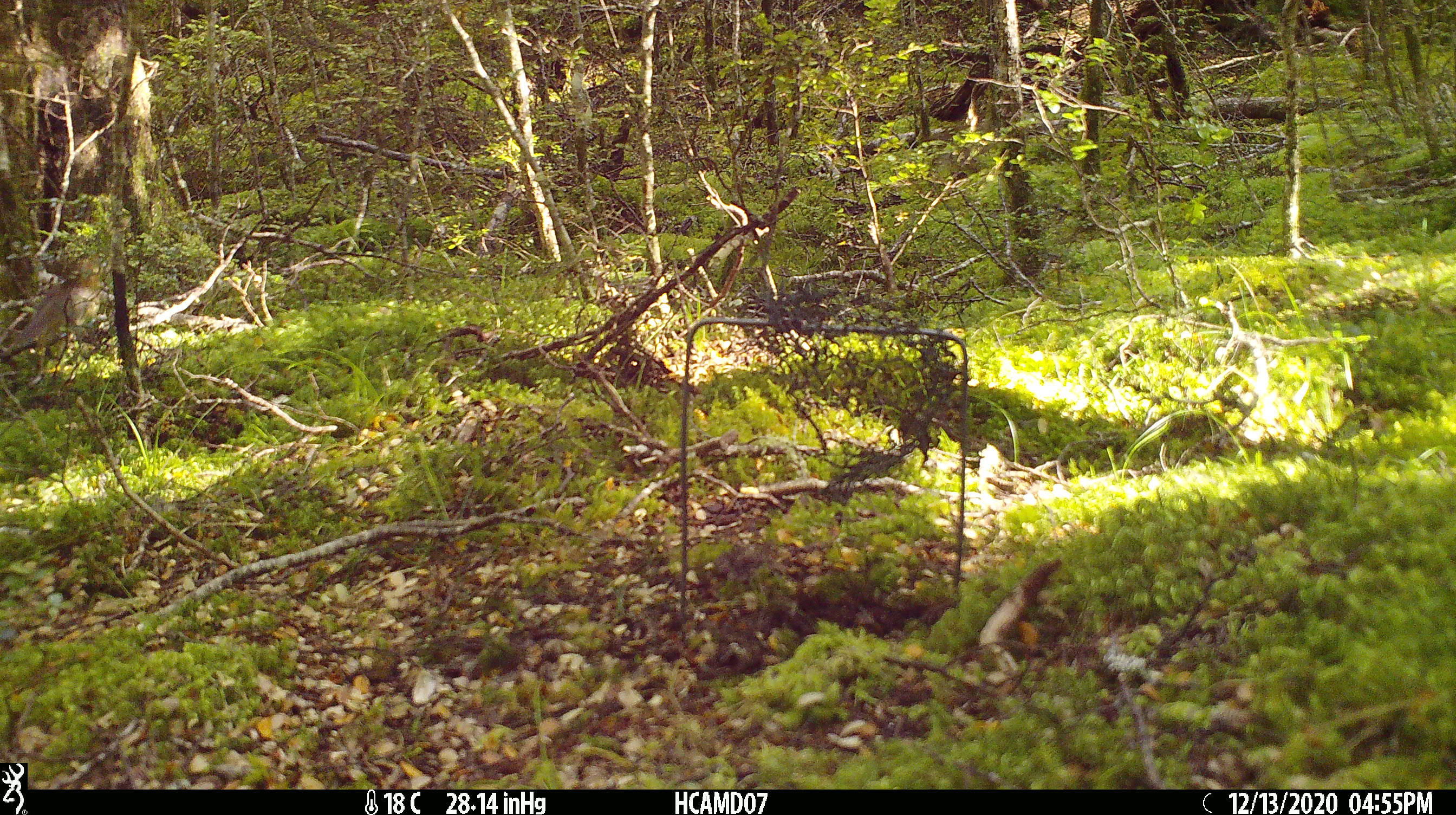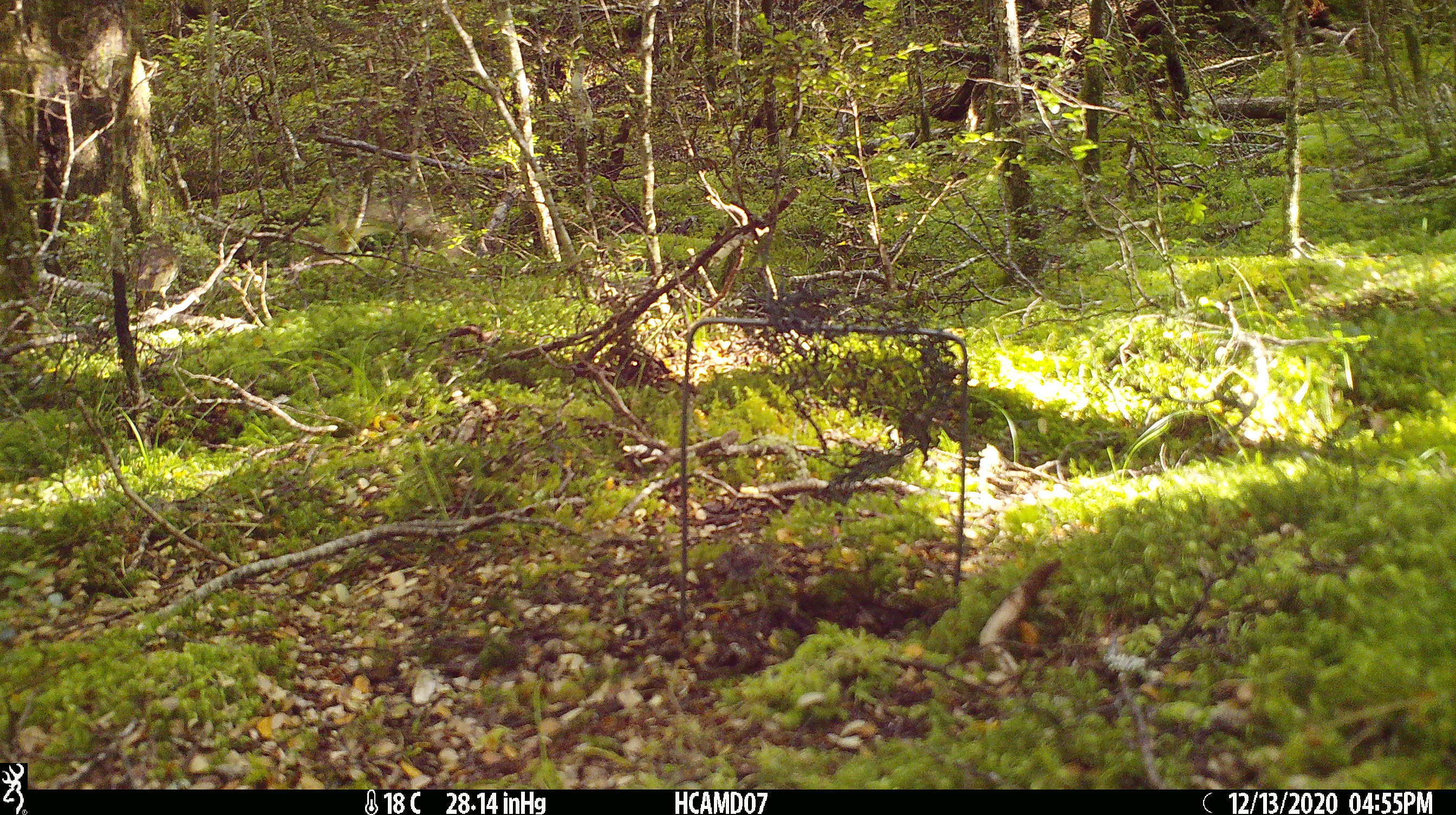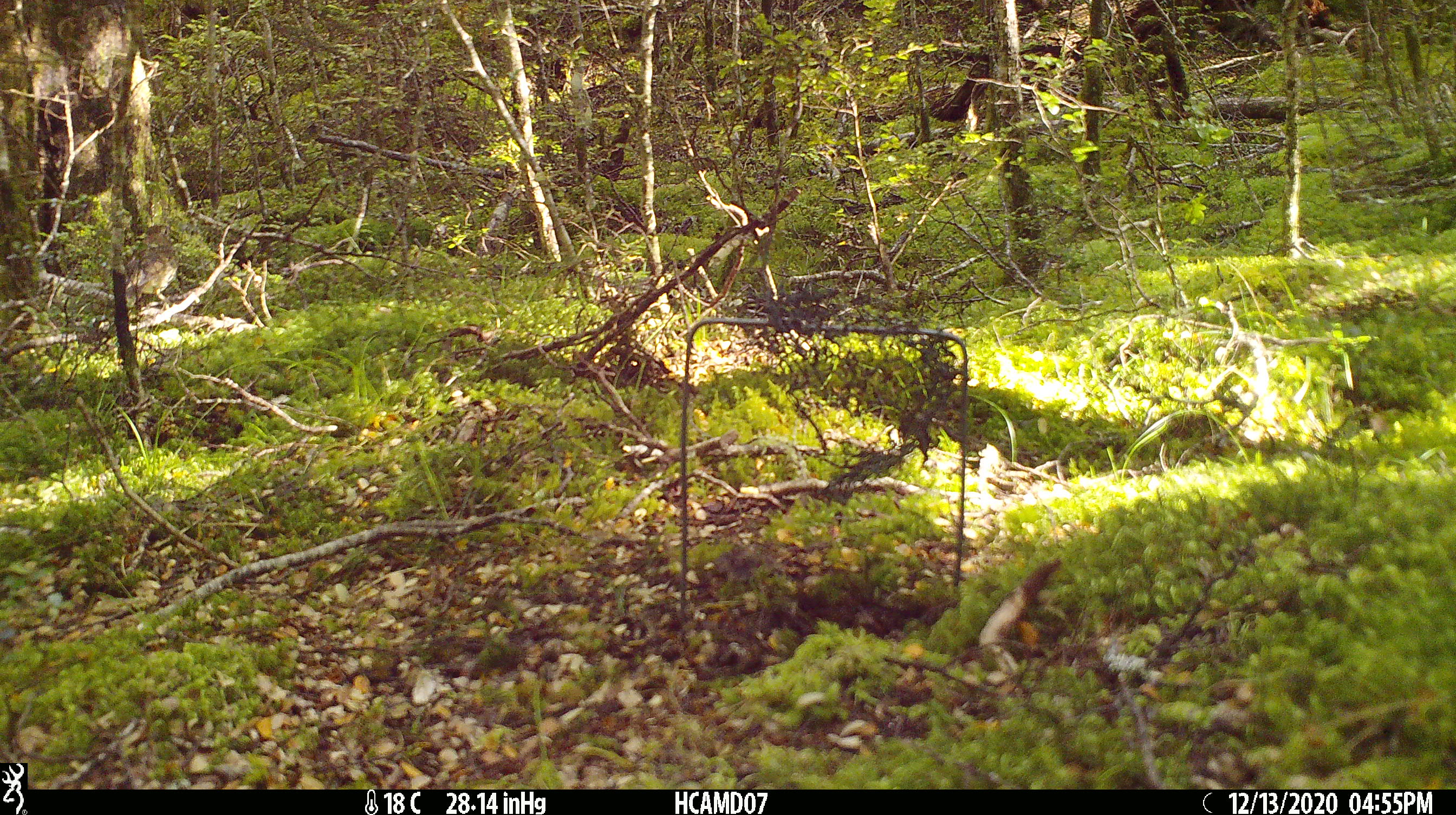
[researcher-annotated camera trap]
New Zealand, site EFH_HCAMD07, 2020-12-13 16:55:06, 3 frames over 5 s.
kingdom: Animalia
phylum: Chordata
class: Aves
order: Passeriformes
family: Turdidae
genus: Turdus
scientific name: Turdus philomelos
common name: song thrush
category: thrush